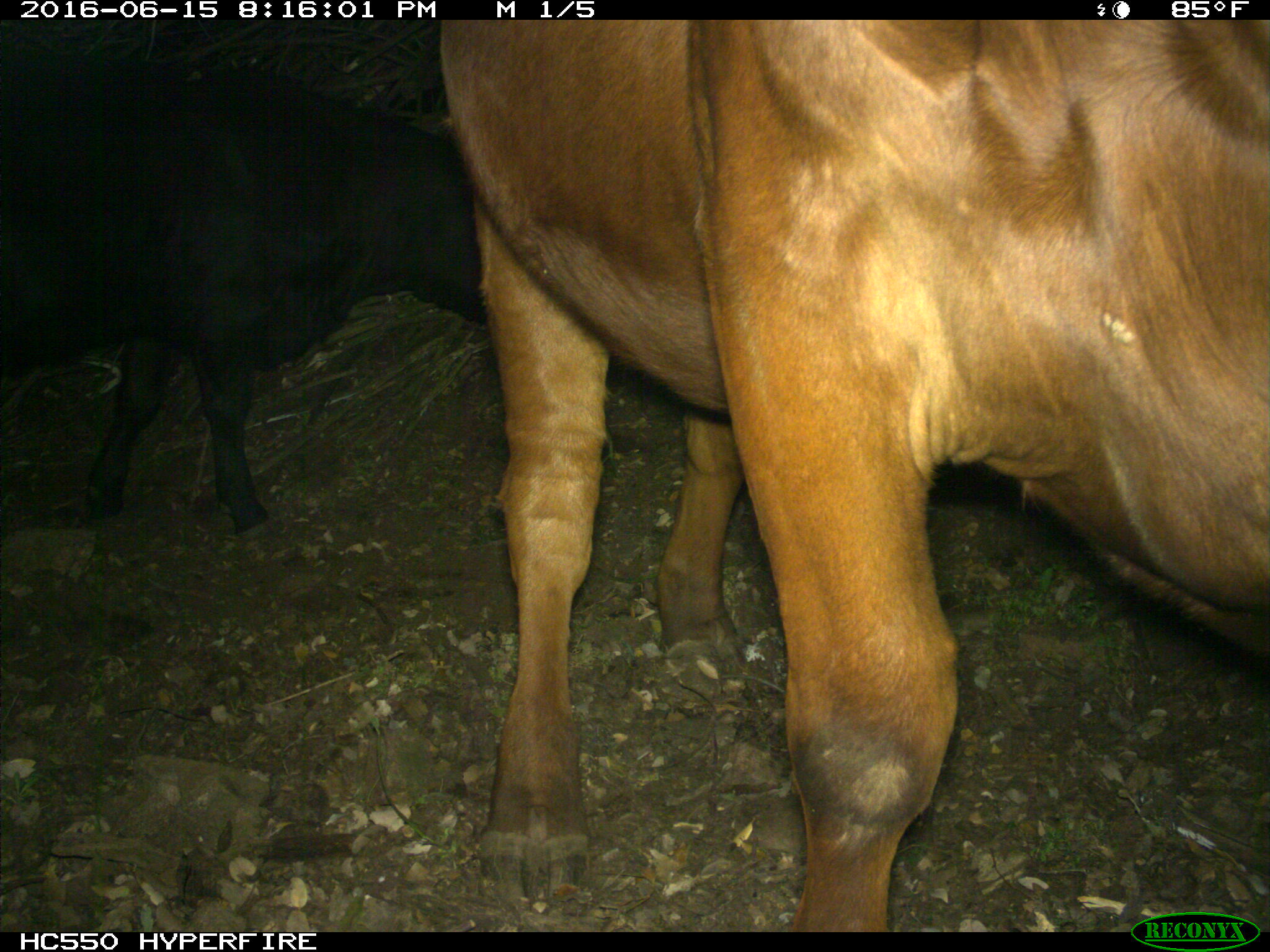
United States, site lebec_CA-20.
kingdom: Animalia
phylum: Chordata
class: Mammalia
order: Artiodactyla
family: Bovidae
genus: Bos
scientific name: Bos taurus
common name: domestic cow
Bos taurus (domestic cow).